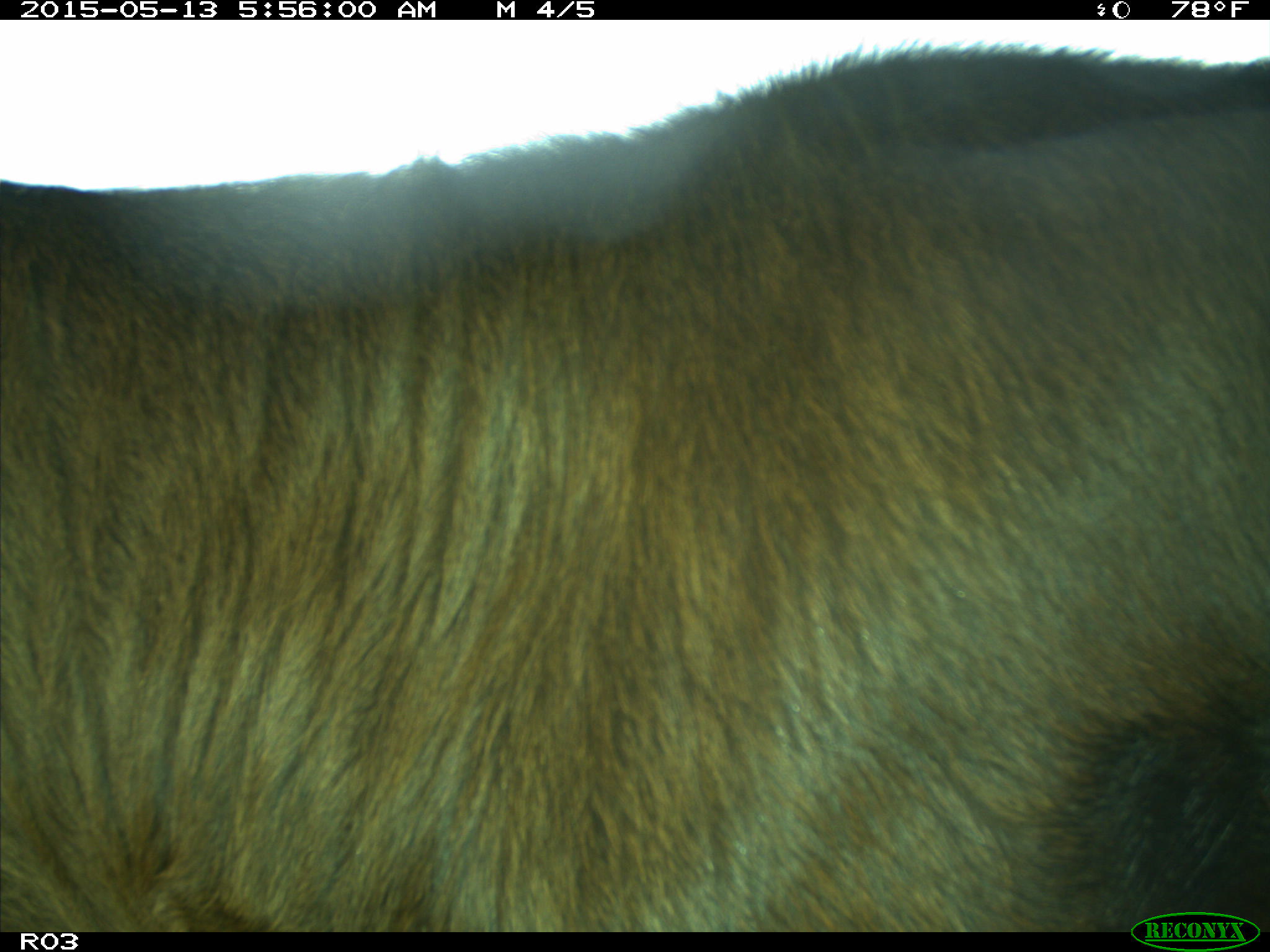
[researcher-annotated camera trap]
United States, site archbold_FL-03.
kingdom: Animalia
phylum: Chordata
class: Mammalia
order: Artiodactyla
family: Bovidae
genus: Bos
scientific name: Bos taurus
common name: domestic cow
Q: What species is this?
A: Bos taurus (domestic cow).